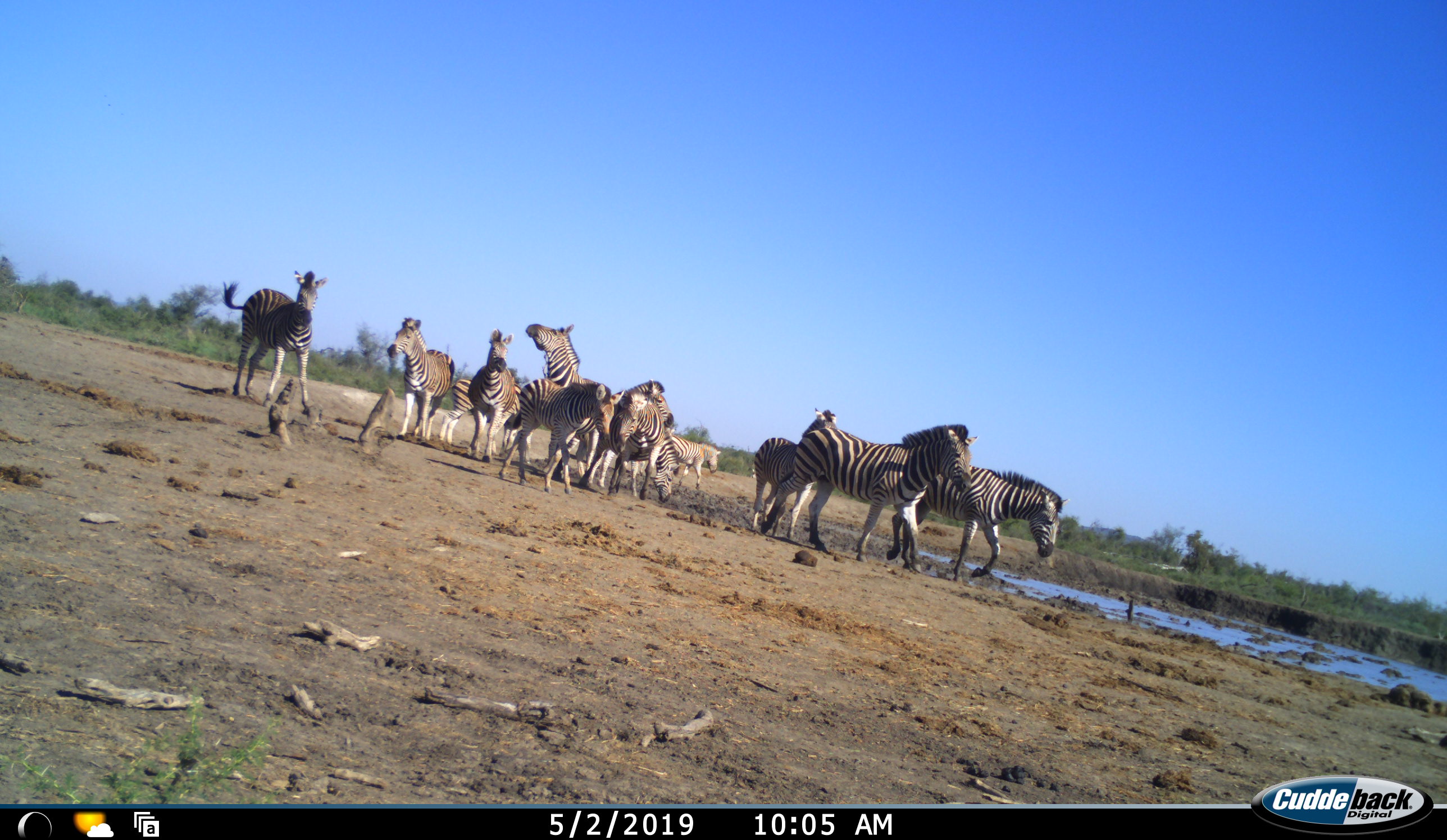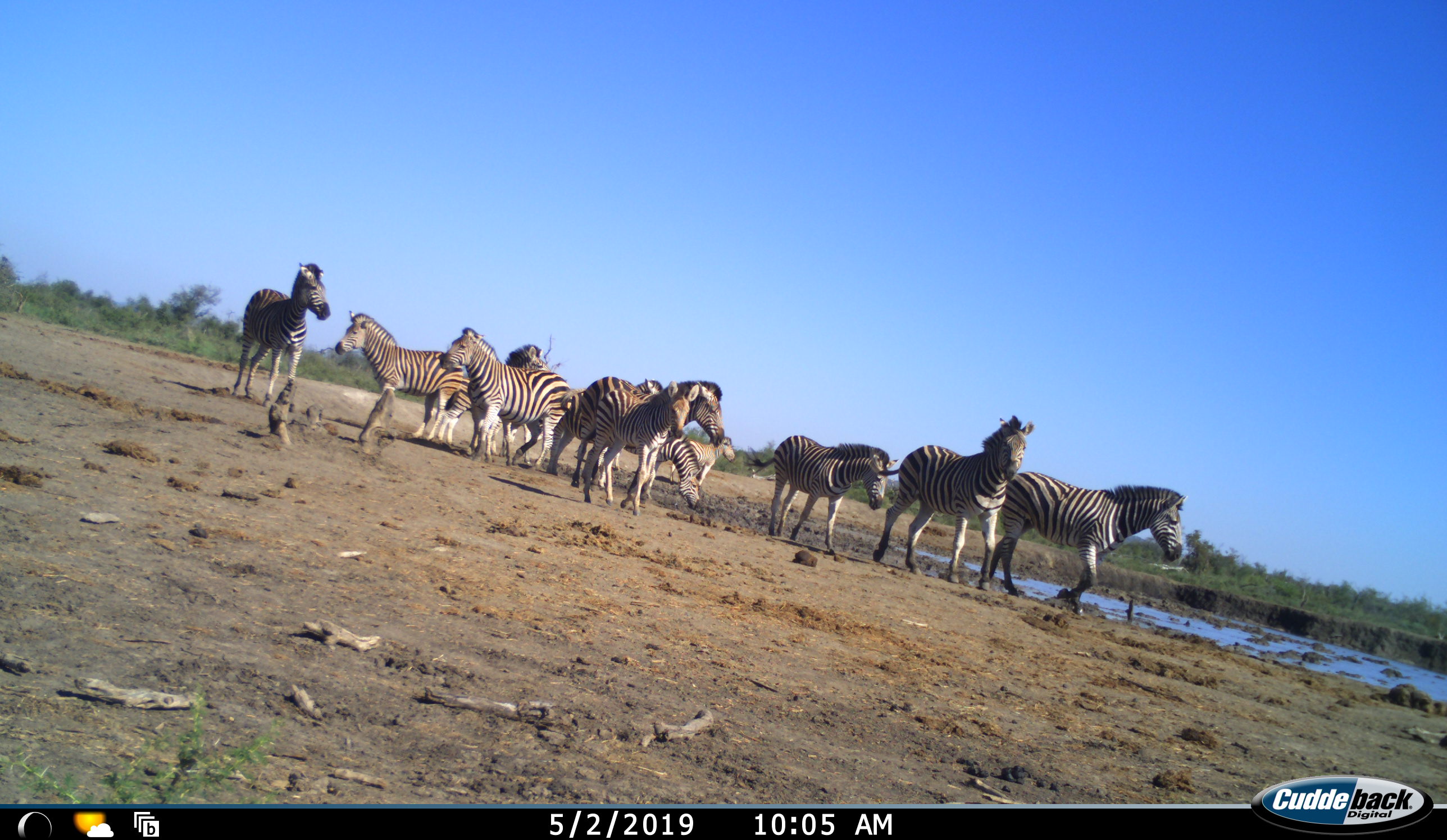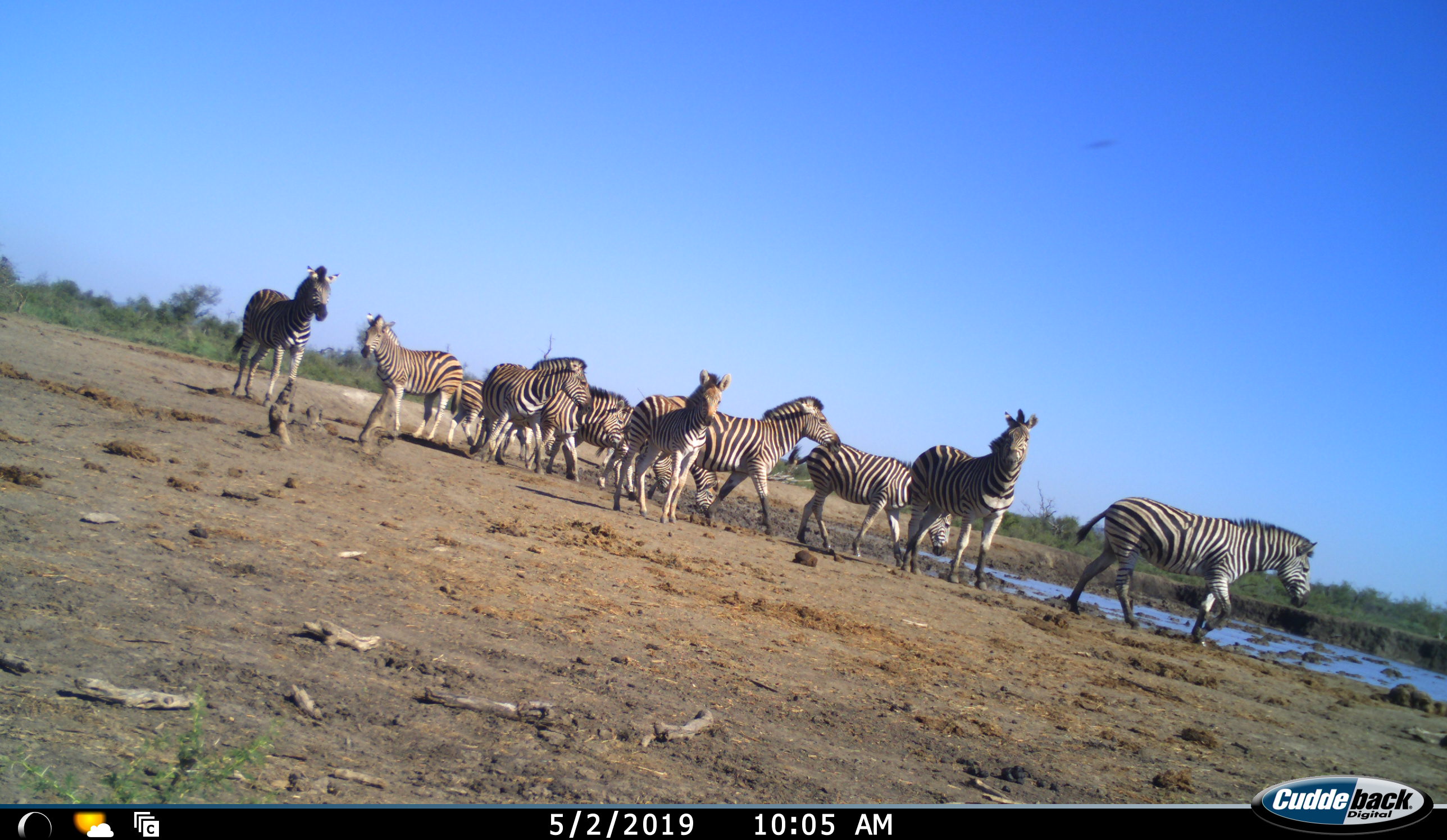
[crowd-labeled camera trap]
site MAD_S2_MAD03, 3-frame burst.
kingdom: Animalia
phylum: Chordata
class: Mammalia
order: Perissodactyla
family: Equidae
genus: Equus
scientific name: Equus quagga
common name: plains zebra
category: zebraplains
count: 11-50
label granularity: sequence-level